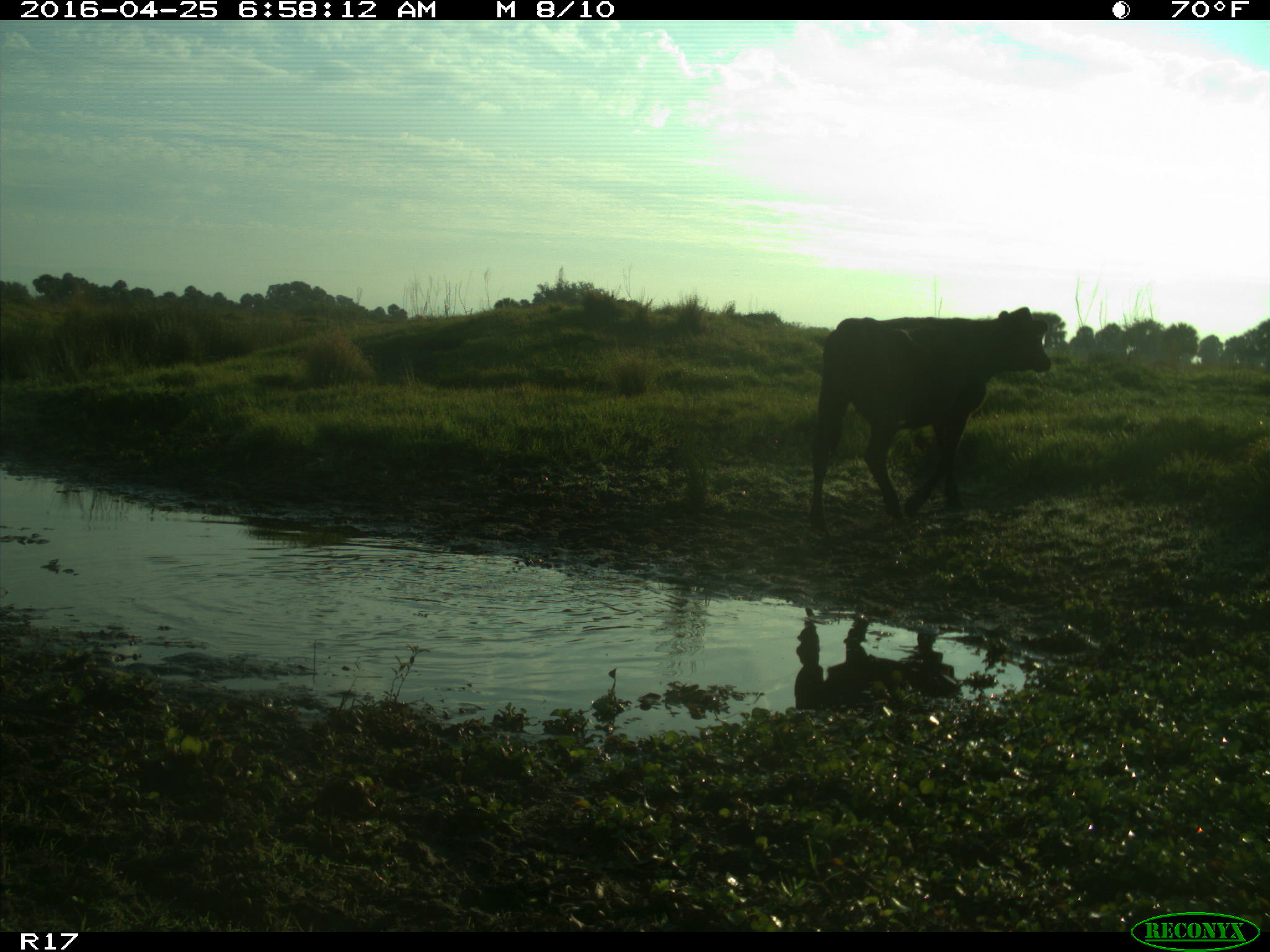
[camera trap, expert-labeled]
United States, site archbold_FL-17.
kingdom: Animalia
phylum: Chordata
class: Mammalia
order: Artiodactyla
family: Bovidae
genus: Bos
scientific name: Bos taurus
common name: domestic cow